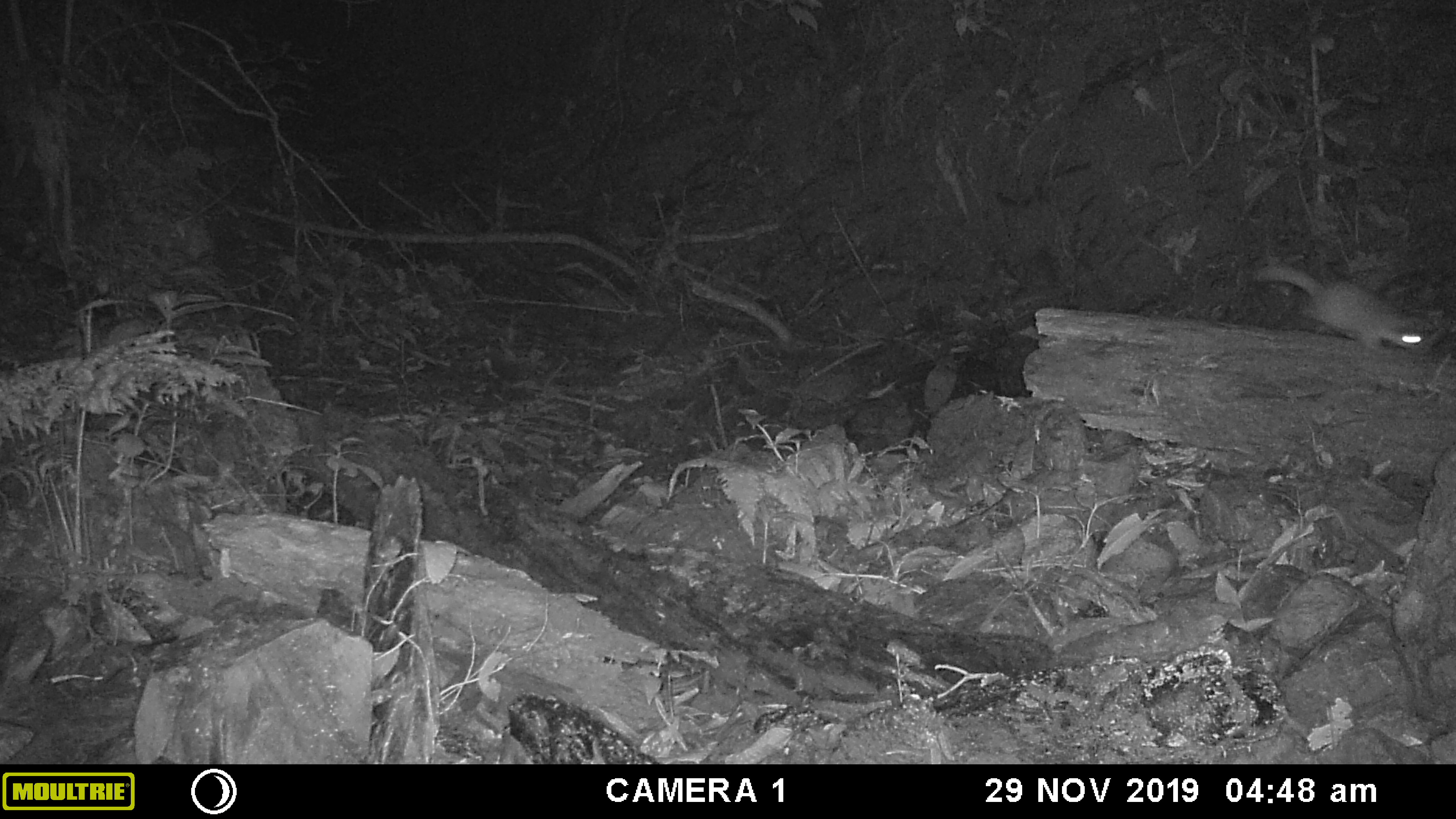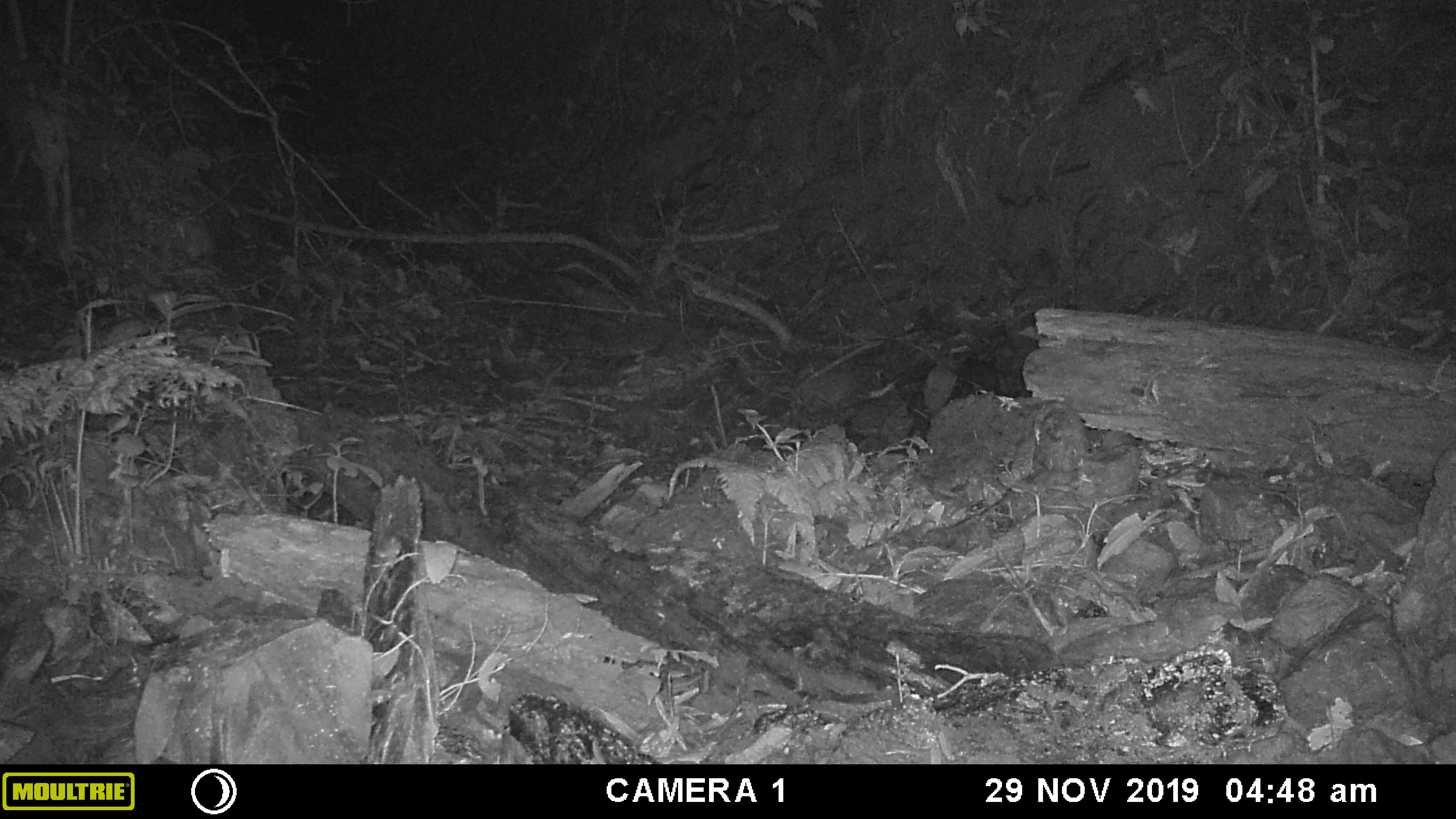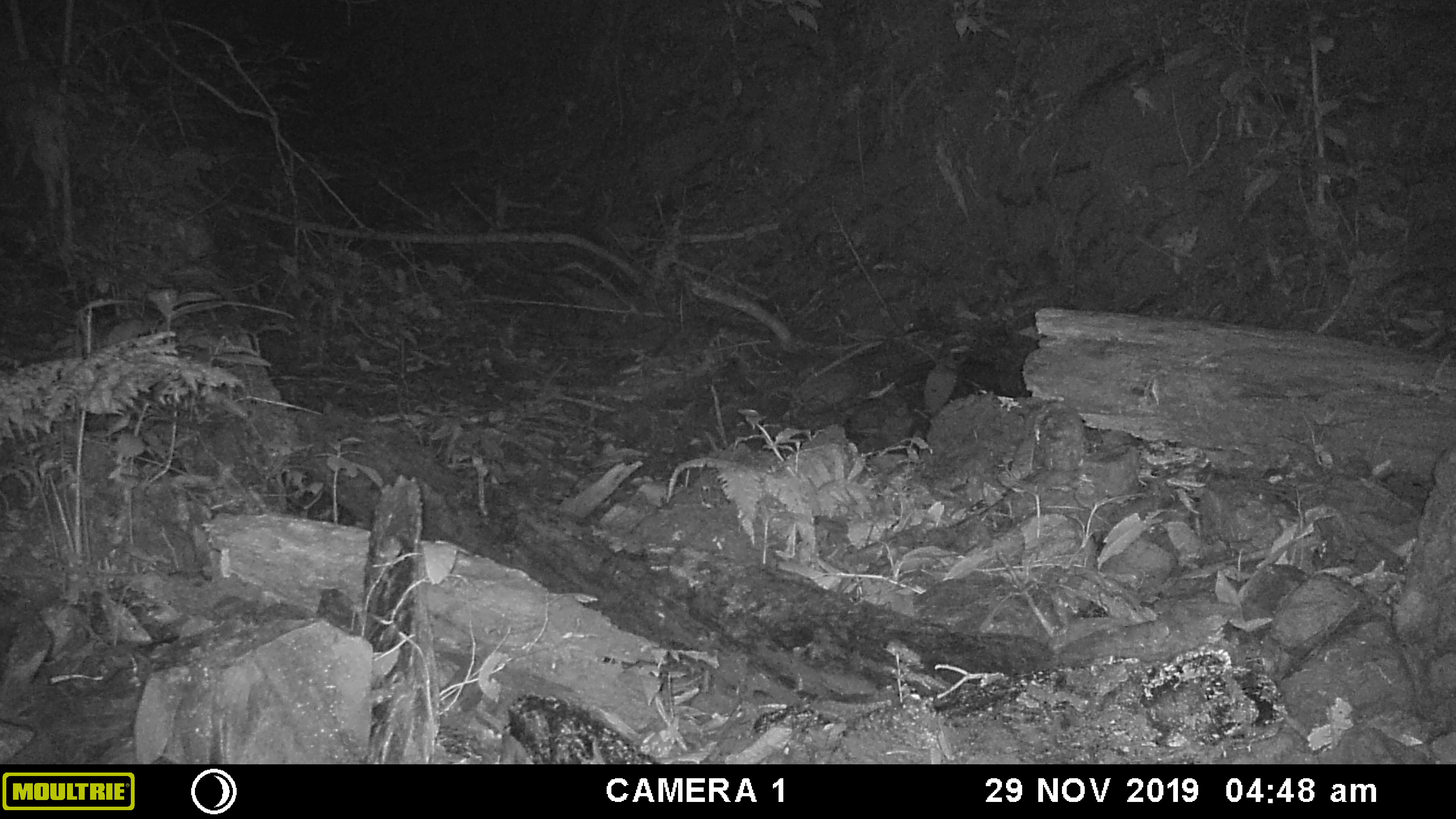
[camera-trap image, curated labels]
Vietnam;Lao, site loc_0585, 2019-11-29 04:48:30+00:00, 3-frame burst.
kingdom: Animalia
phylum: Chordata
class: Mammalia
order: Carnivora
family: Mustelidae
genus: Melogale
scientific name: Melogale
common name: ferret badger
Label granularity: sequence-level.